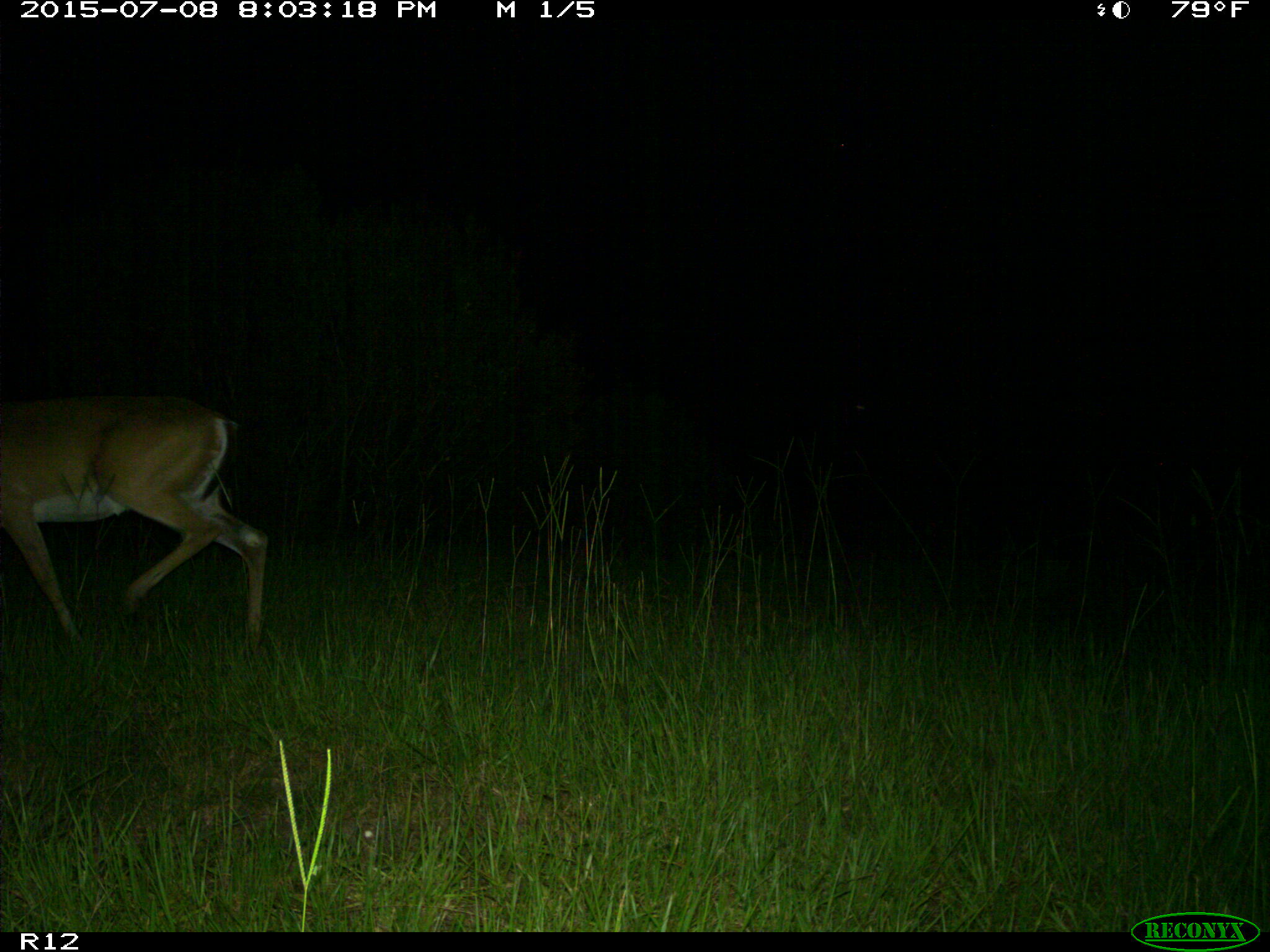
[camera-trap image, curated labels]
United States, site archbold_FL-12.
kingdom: Animalia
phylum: Chordata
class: Mammalia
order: Artiodactyla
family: Cervidae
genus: Odocoileus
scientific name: Odocoileus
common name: deer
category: unidentified deer